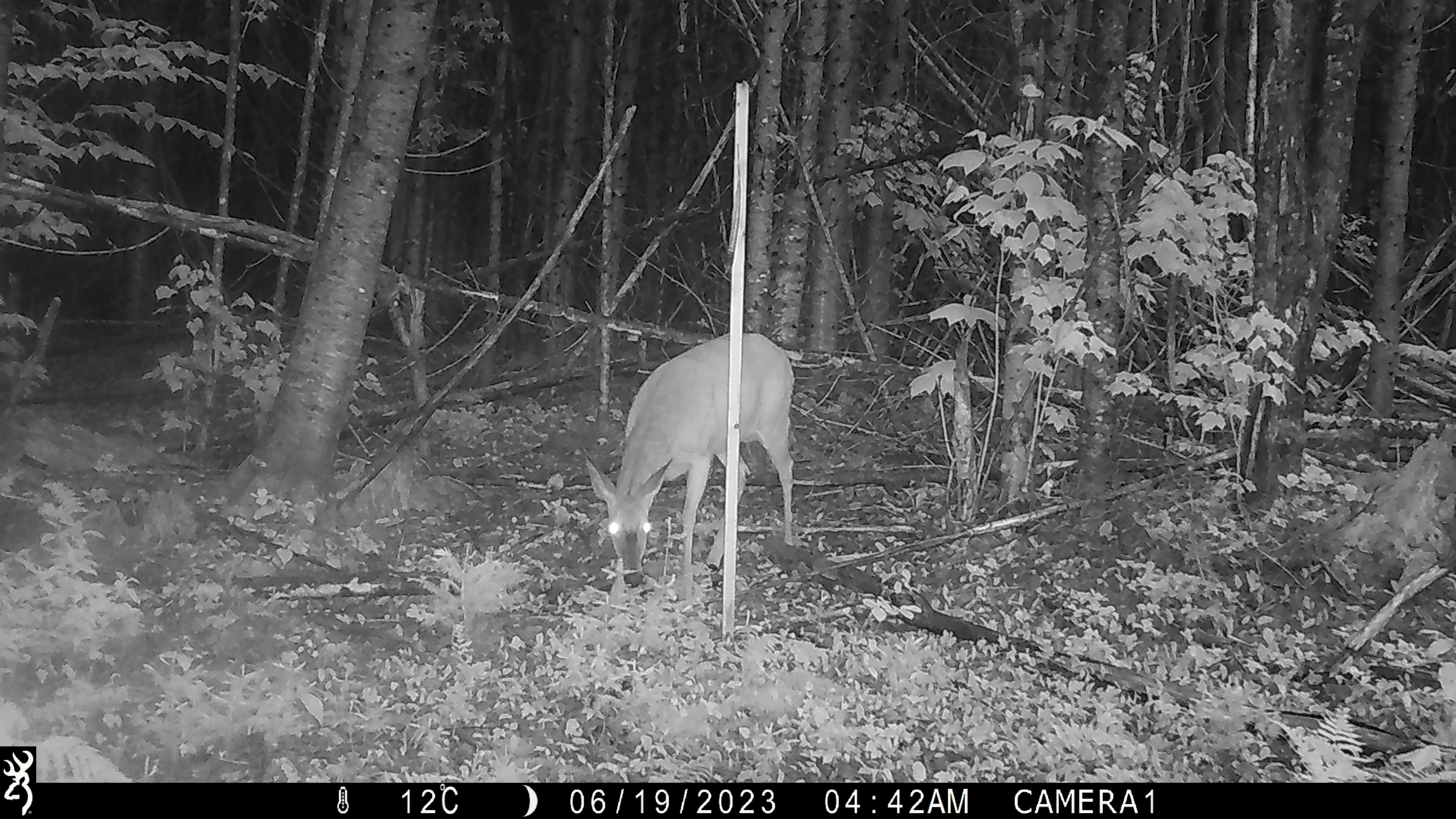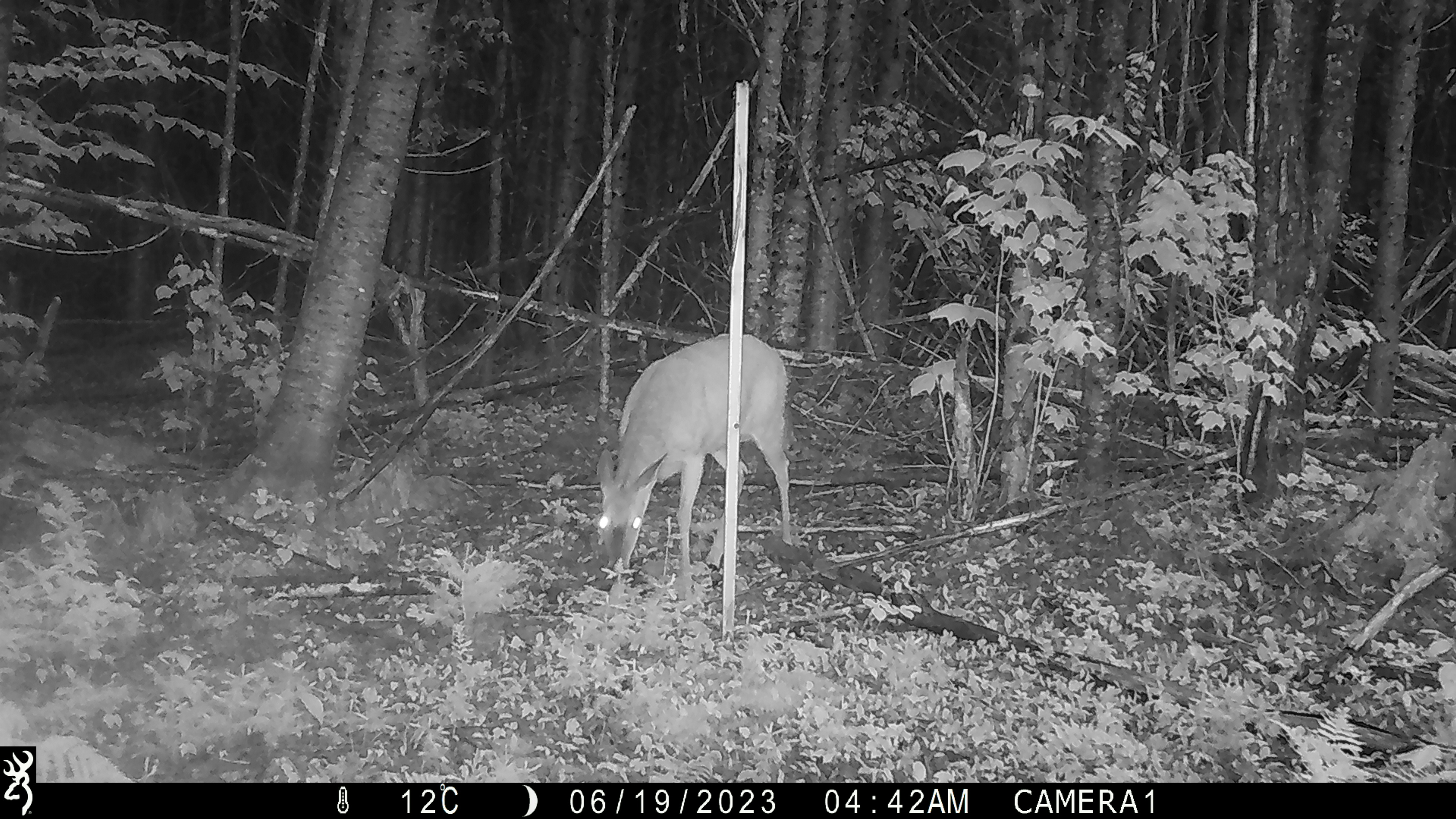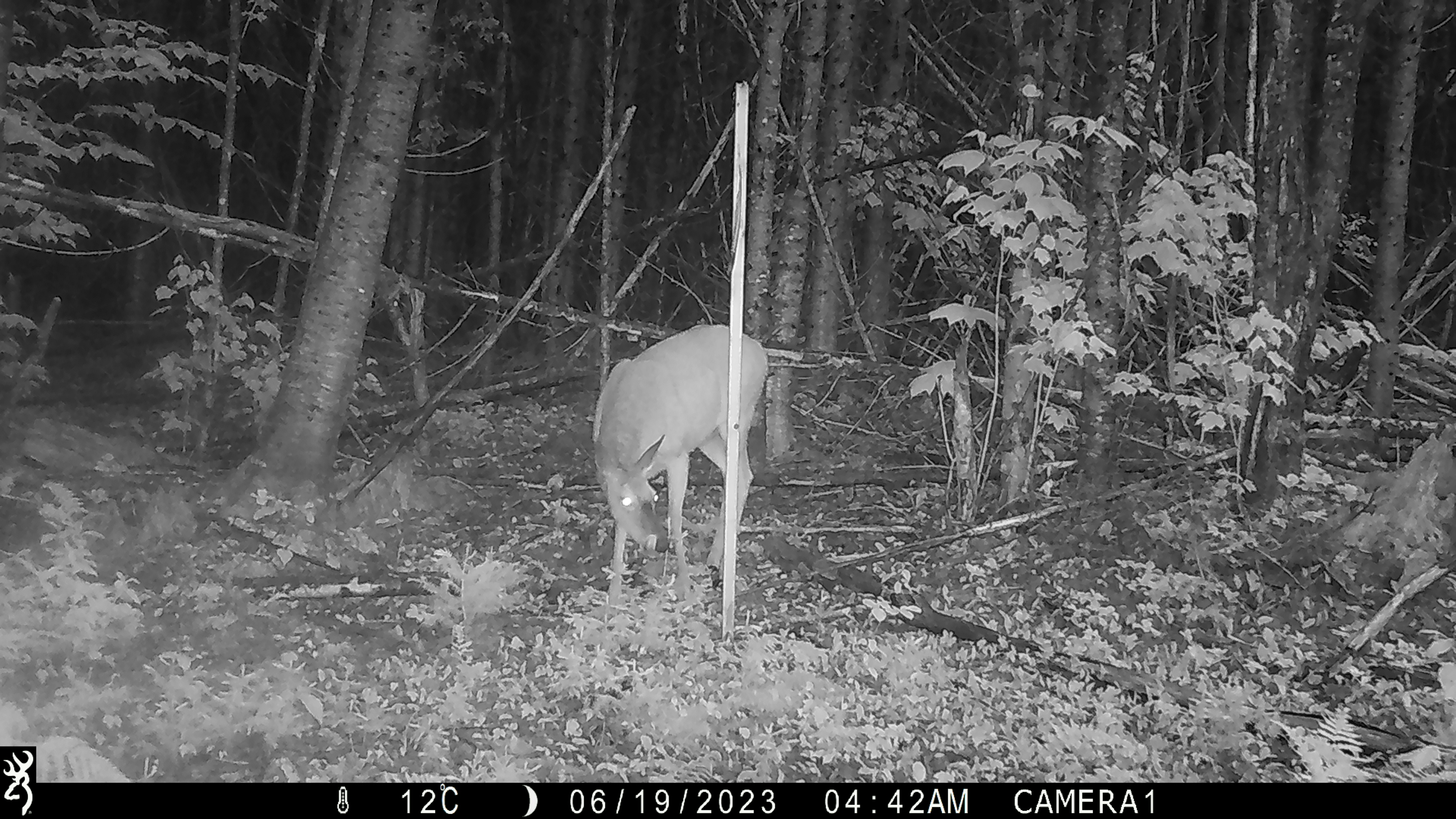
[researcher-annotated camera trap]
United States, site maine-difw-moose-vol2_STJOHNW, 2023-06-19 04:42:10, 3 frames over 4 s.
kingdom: Animalia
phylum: Chordata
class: Mammalia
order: Artiodactyla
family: Cervidae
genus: Odocoileus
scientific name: Odocoileus virginianus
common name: white-tailed deer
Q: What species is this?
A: White-tailed deer (Odocoileus virginianus).